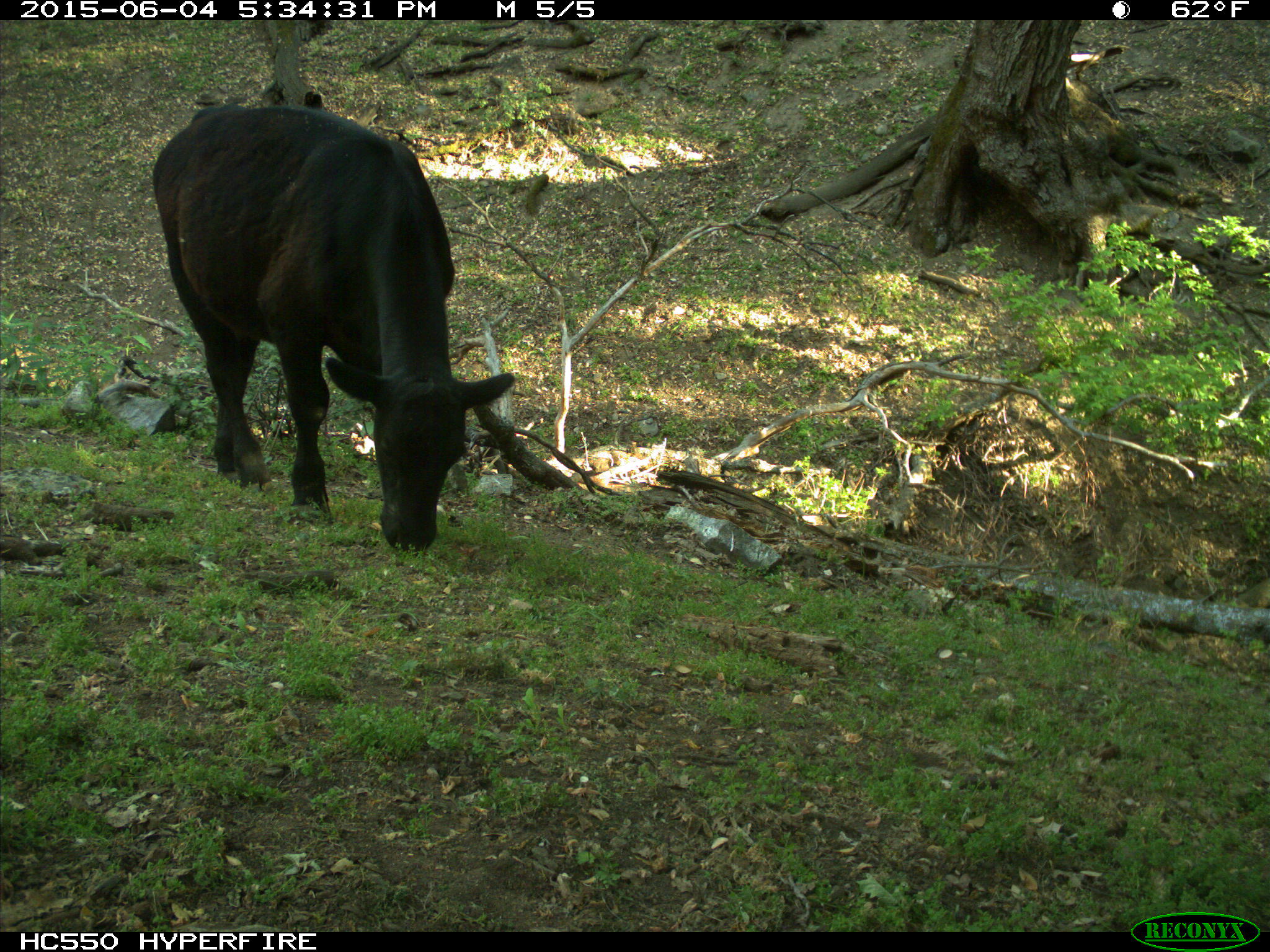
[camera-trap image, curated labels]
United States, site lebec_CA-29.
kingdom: Animalia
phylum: Chordata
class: Mammalia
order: Artiodactyla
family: Bovidae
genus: Bos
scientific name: Bos taurus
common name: domestic cow